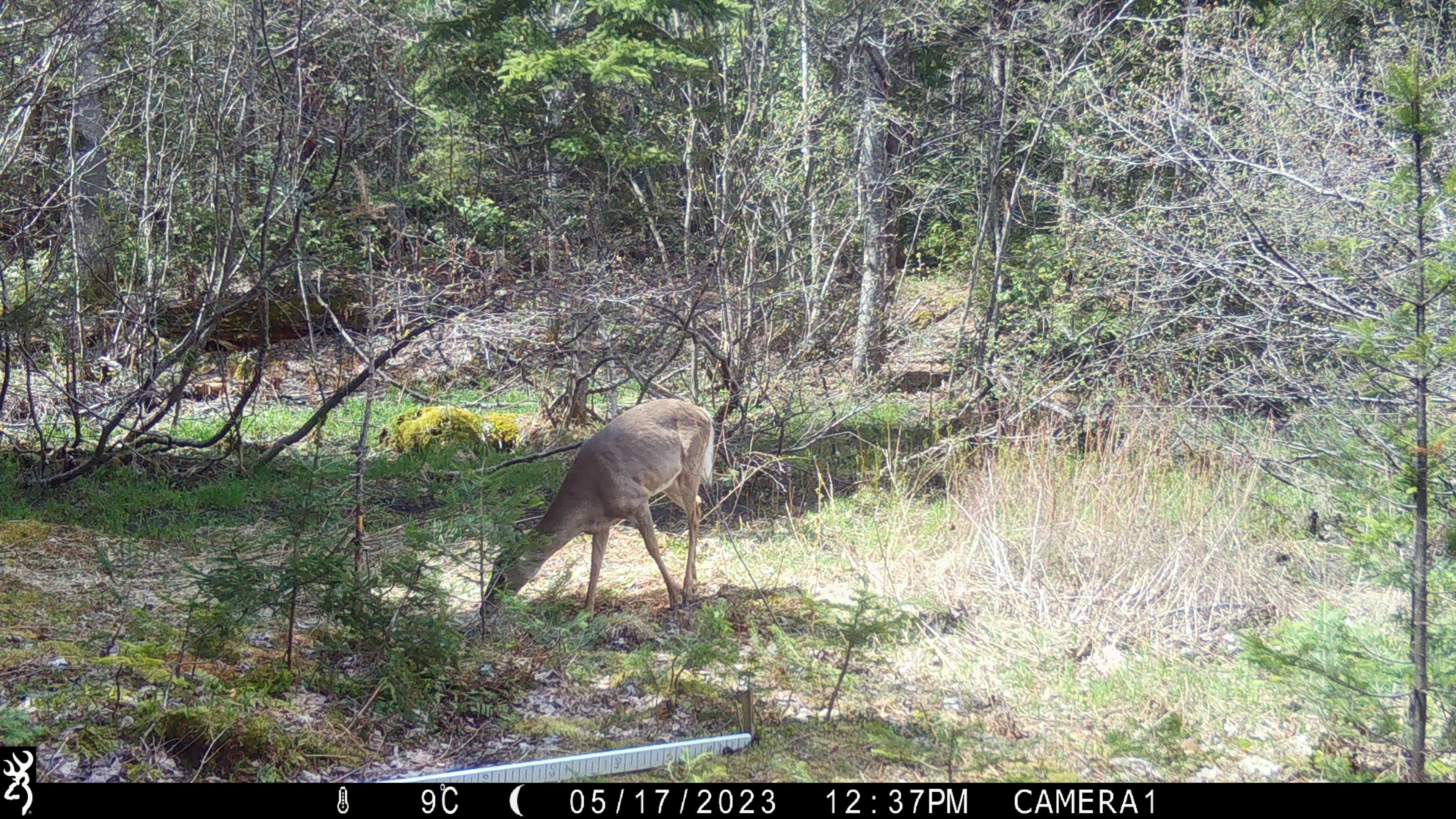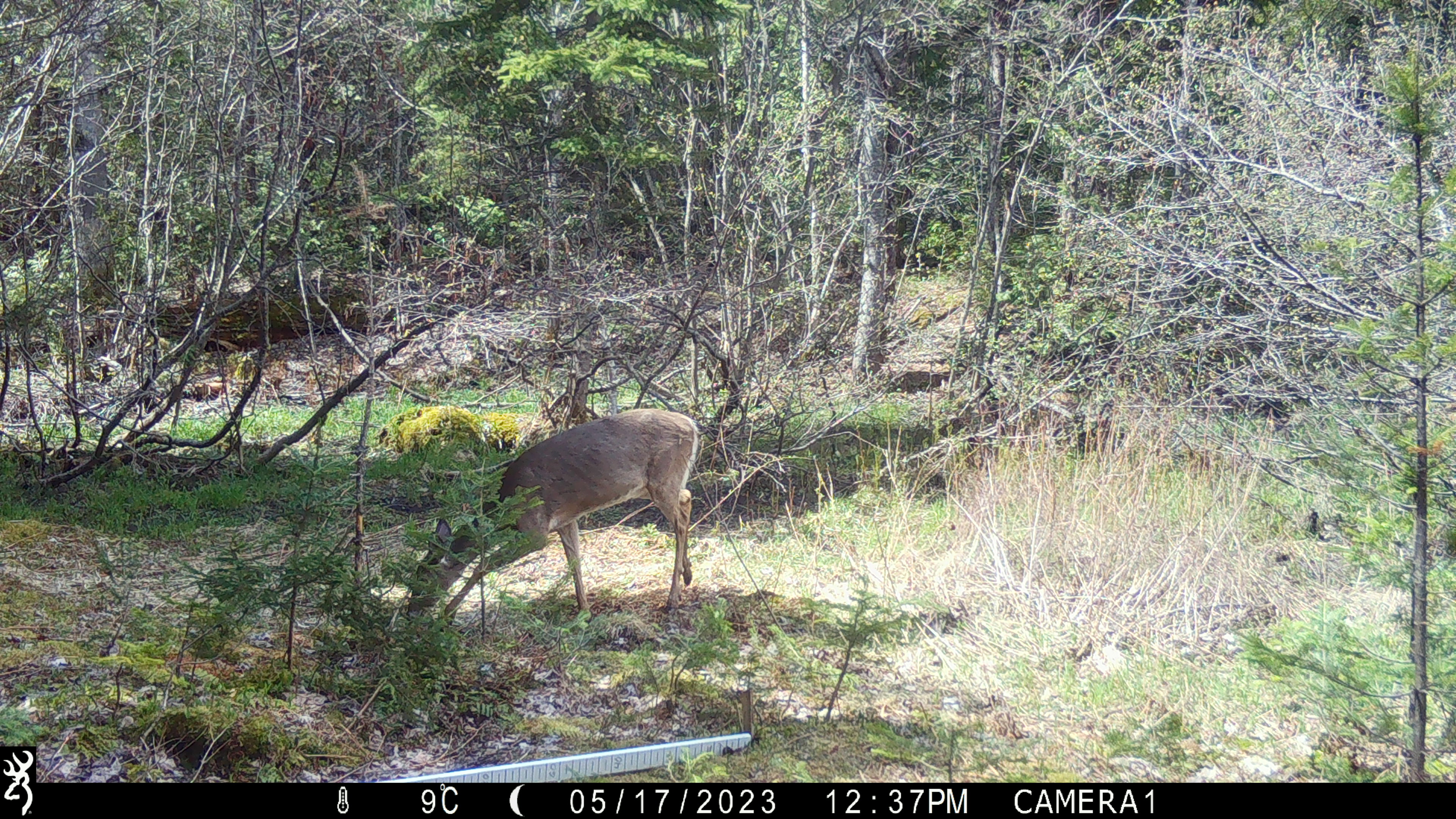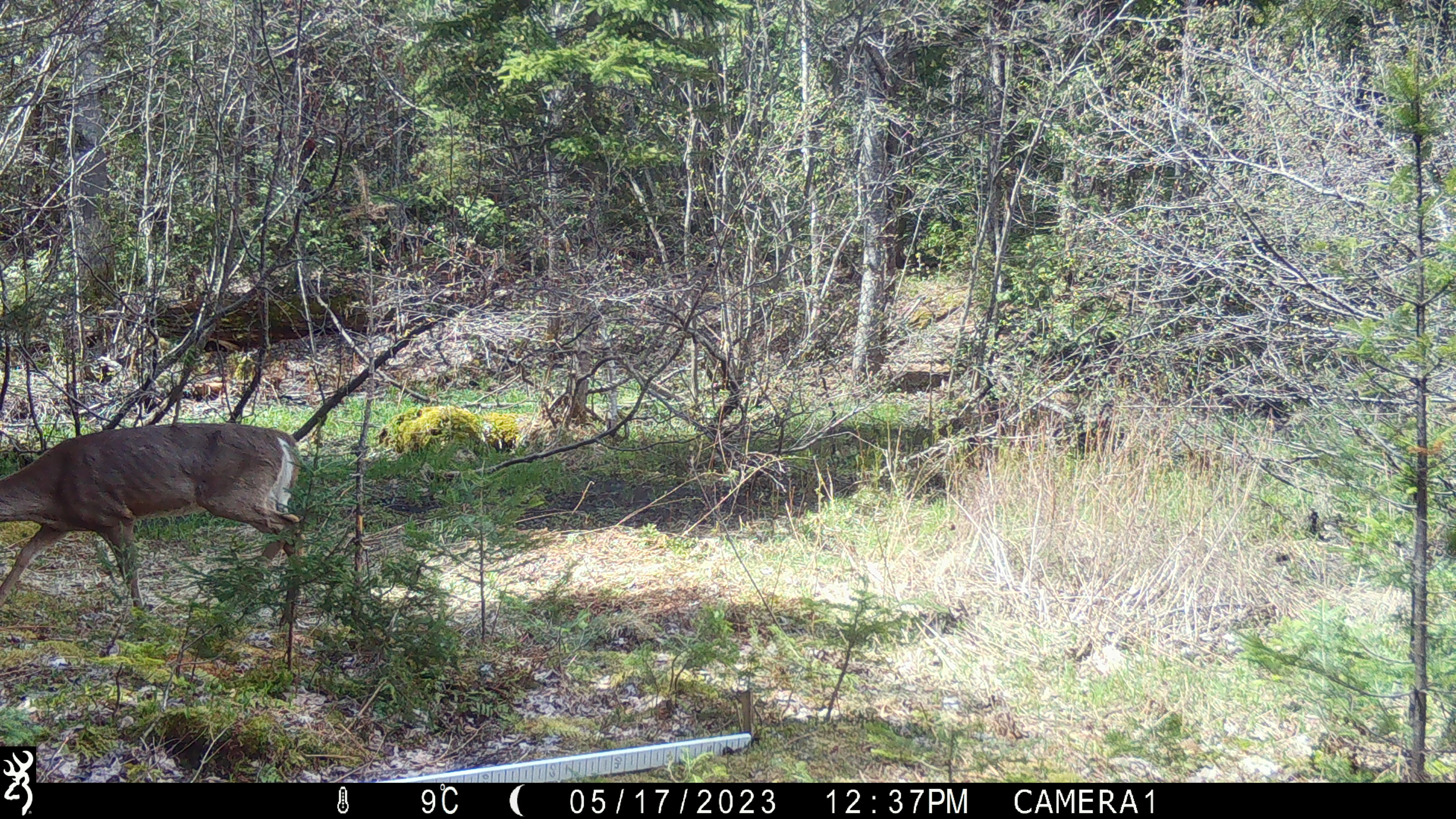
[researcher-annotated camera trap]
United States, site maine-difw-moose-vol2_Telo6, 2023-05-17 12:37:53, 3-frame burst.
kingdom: Animalia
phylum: Chordata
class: Mammalia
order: Artiodactyla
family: Cervidae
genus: Odocoileus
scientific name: Odocoileus virginianus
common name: white-tailed deer